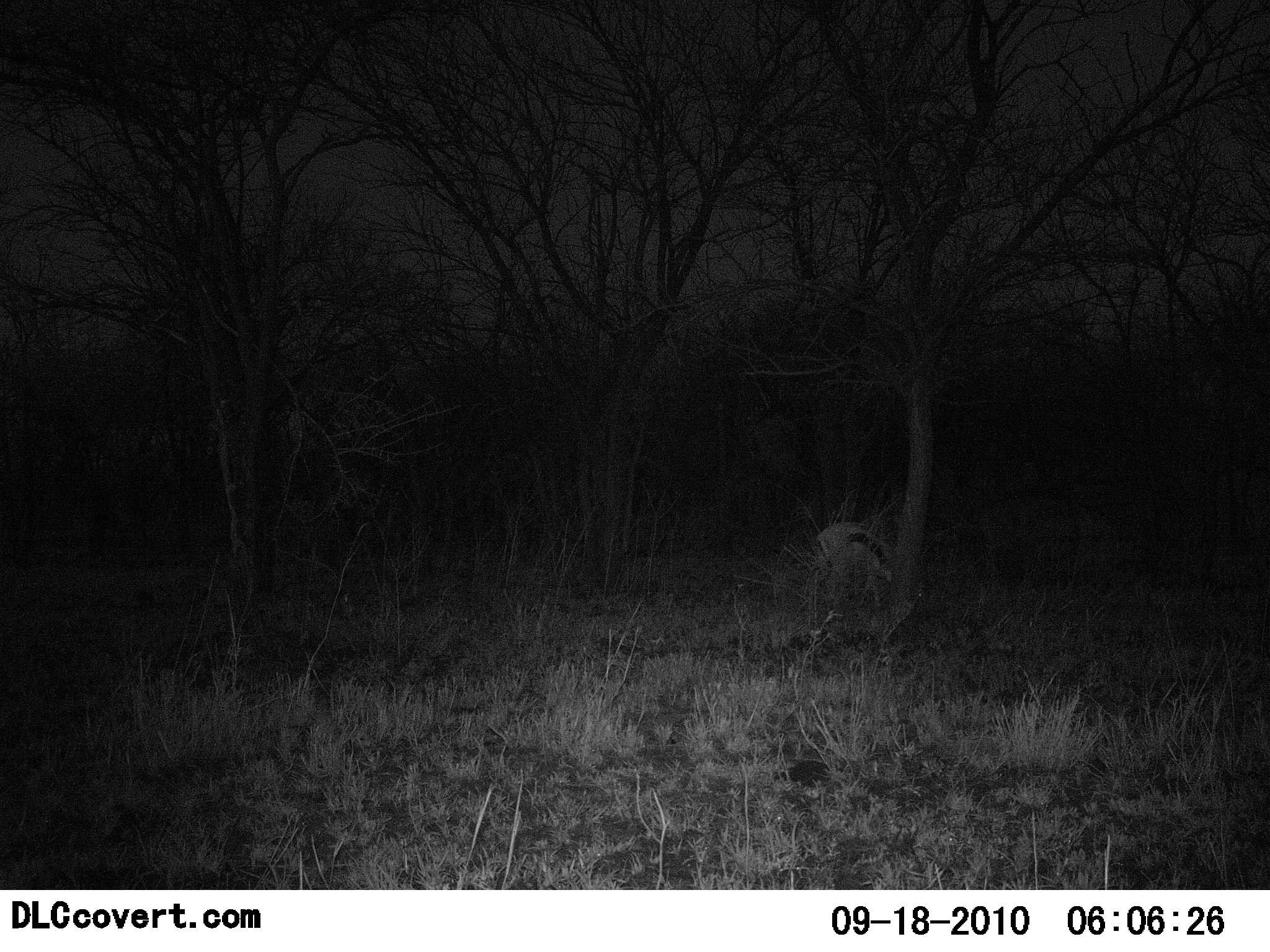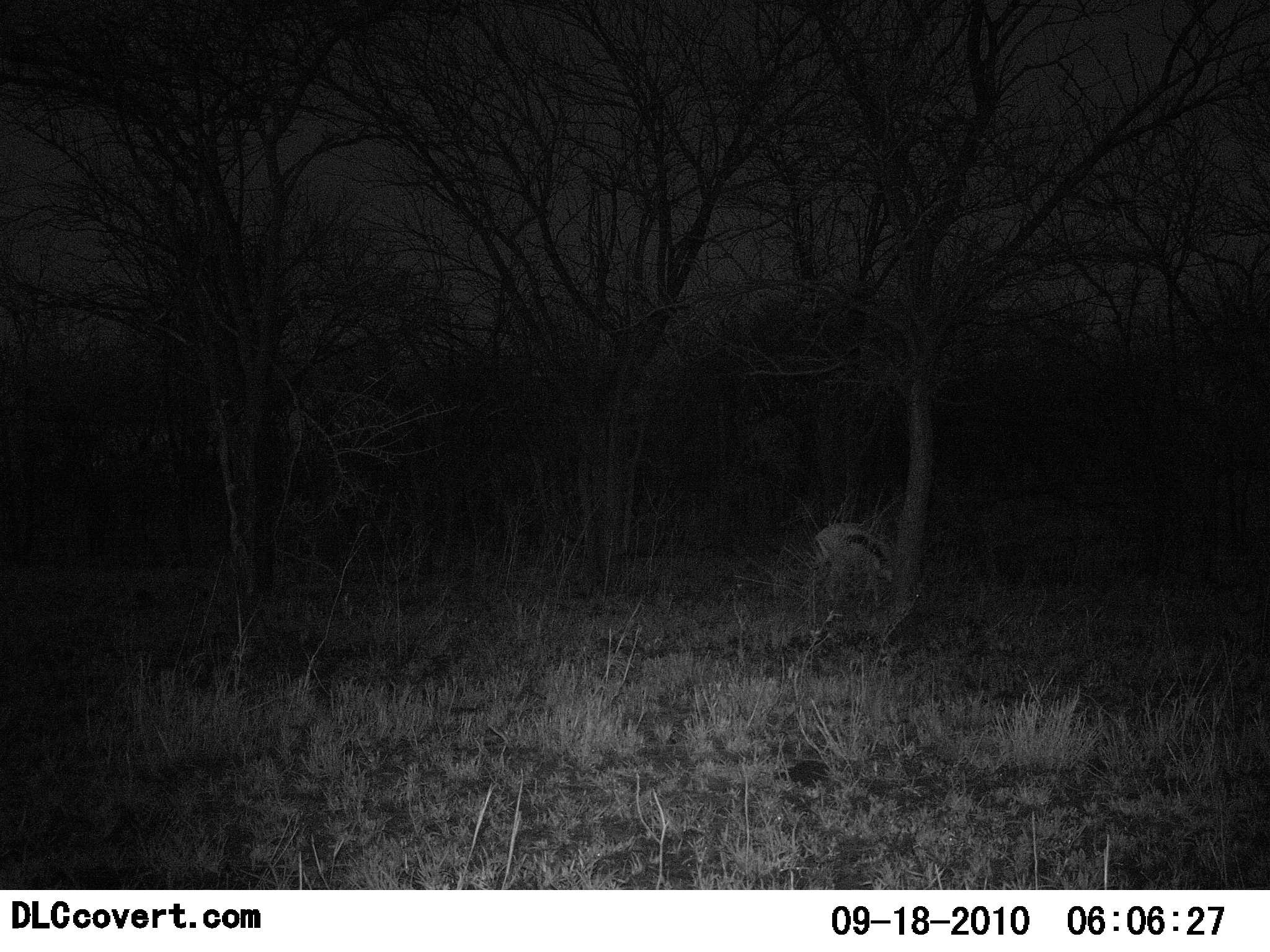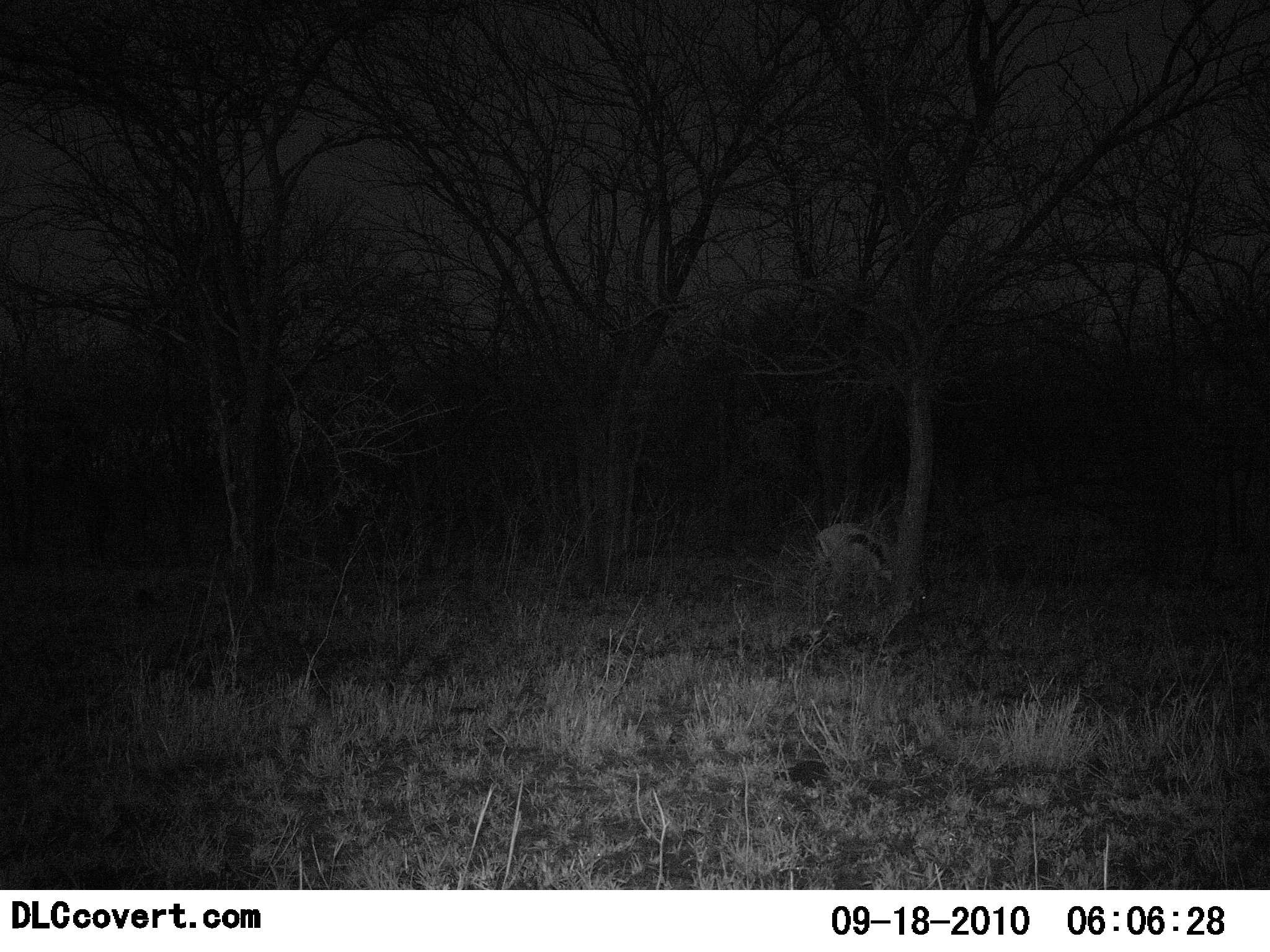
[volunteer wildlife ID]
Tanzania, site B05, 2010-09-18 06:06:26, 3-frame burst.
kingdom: Animalia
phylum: Chordata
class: Mammalia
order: Artiodactyla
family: Bovidae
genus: Eudorcas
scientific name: Eudorcas thomsonii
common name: thomson's gazelle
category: gazellethomsons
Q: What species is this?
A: Gazellethomsons (thomson's gazelle) (Eudorcas thomsonii).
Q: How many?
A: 1.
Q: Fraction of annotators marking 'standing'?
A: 33%.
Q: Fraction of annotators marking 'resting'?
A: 0%.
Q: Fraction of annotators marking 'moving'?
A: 0%.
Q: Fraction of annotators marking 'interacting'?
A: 0%.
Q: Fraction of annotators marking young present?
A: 0%.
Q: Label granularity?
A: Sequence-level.